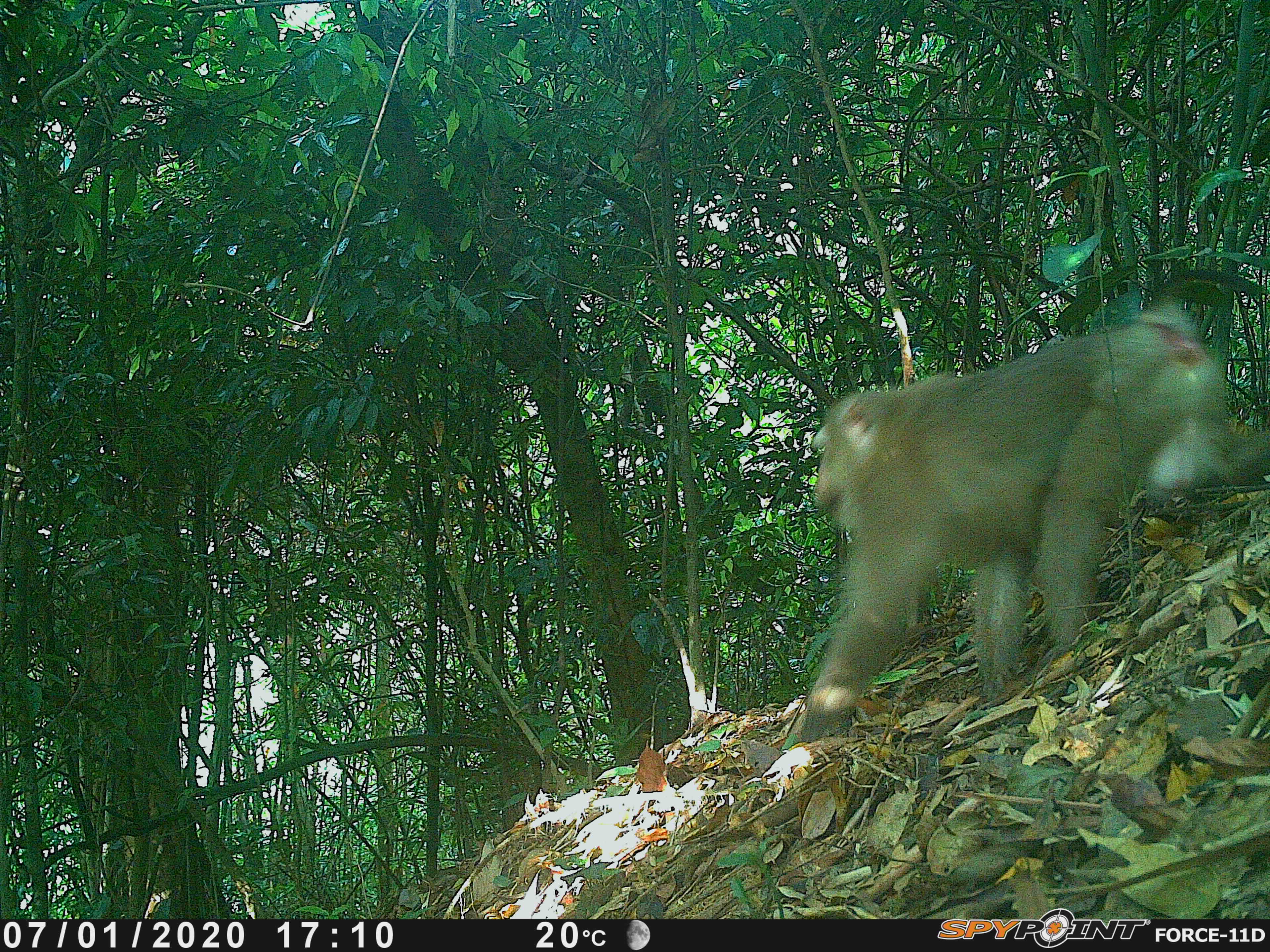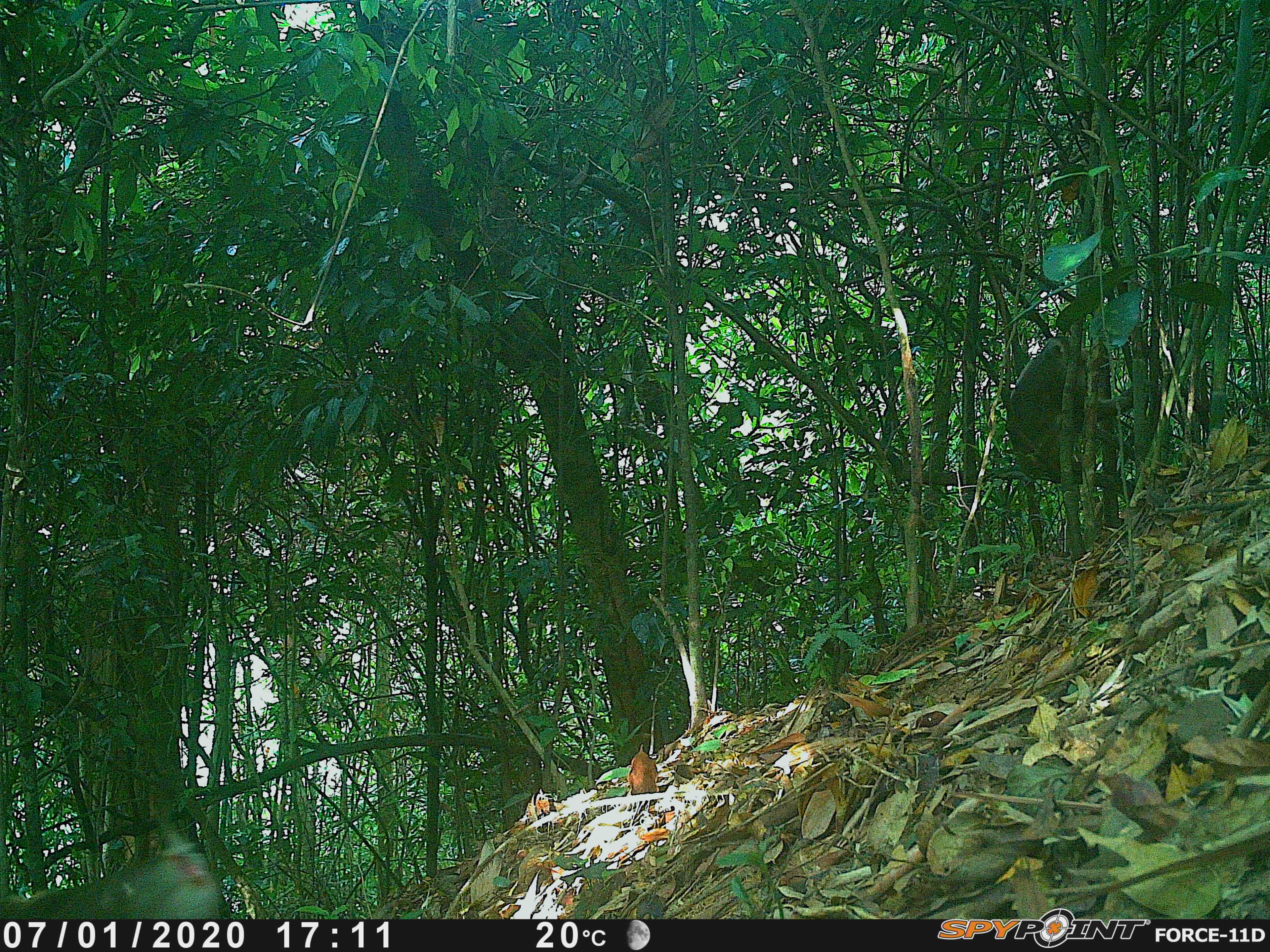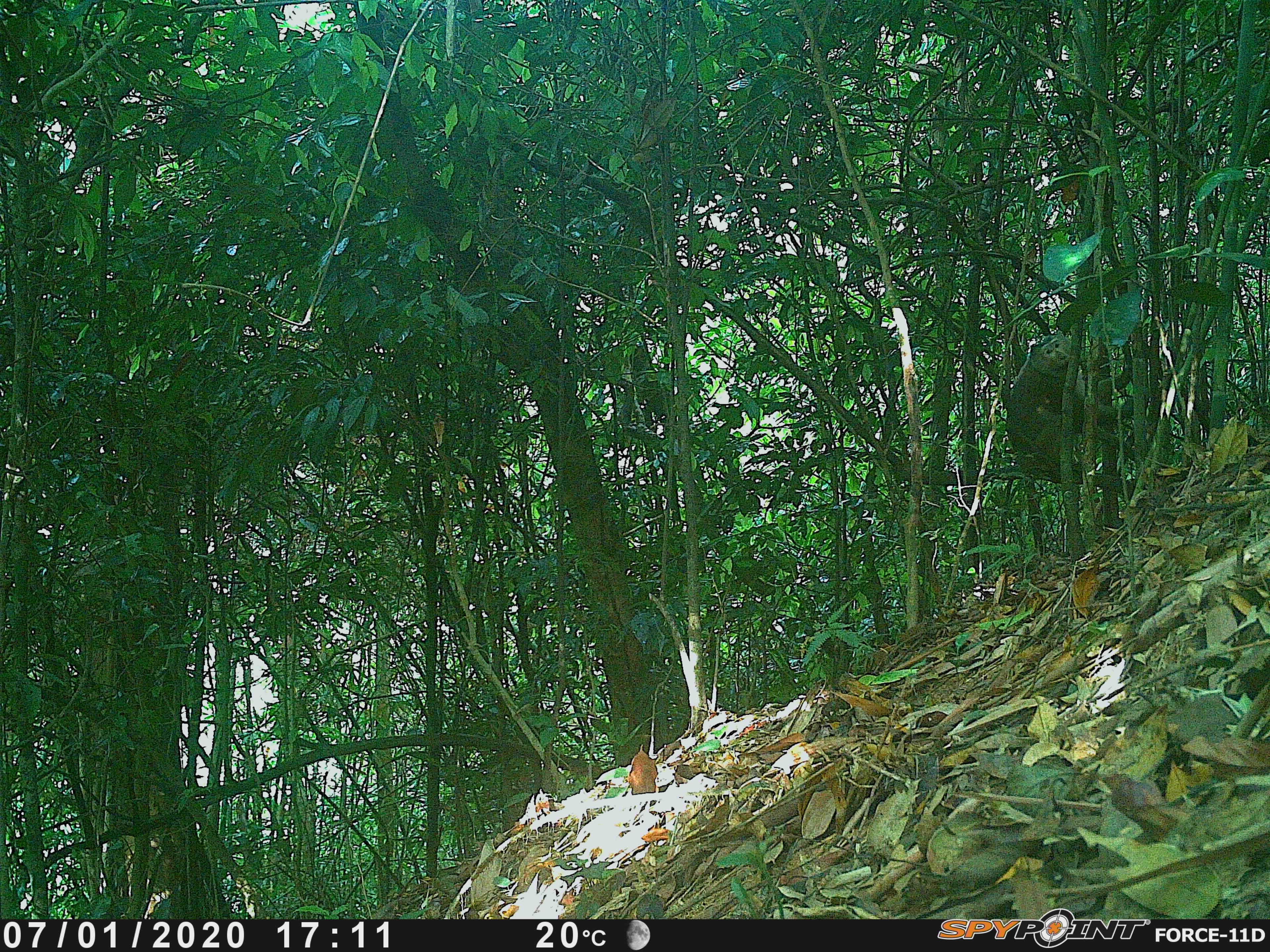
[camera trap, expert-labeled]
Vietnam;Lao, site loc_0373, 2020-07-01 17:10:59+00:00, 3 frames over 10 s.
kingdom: Animalia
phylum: Chordata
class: Mammalia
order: Primates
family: Cercopithecidae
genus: Macaca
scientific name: Macaca nemestrina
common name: pig-tailed macaque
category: pig tailed macaque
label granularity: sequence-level